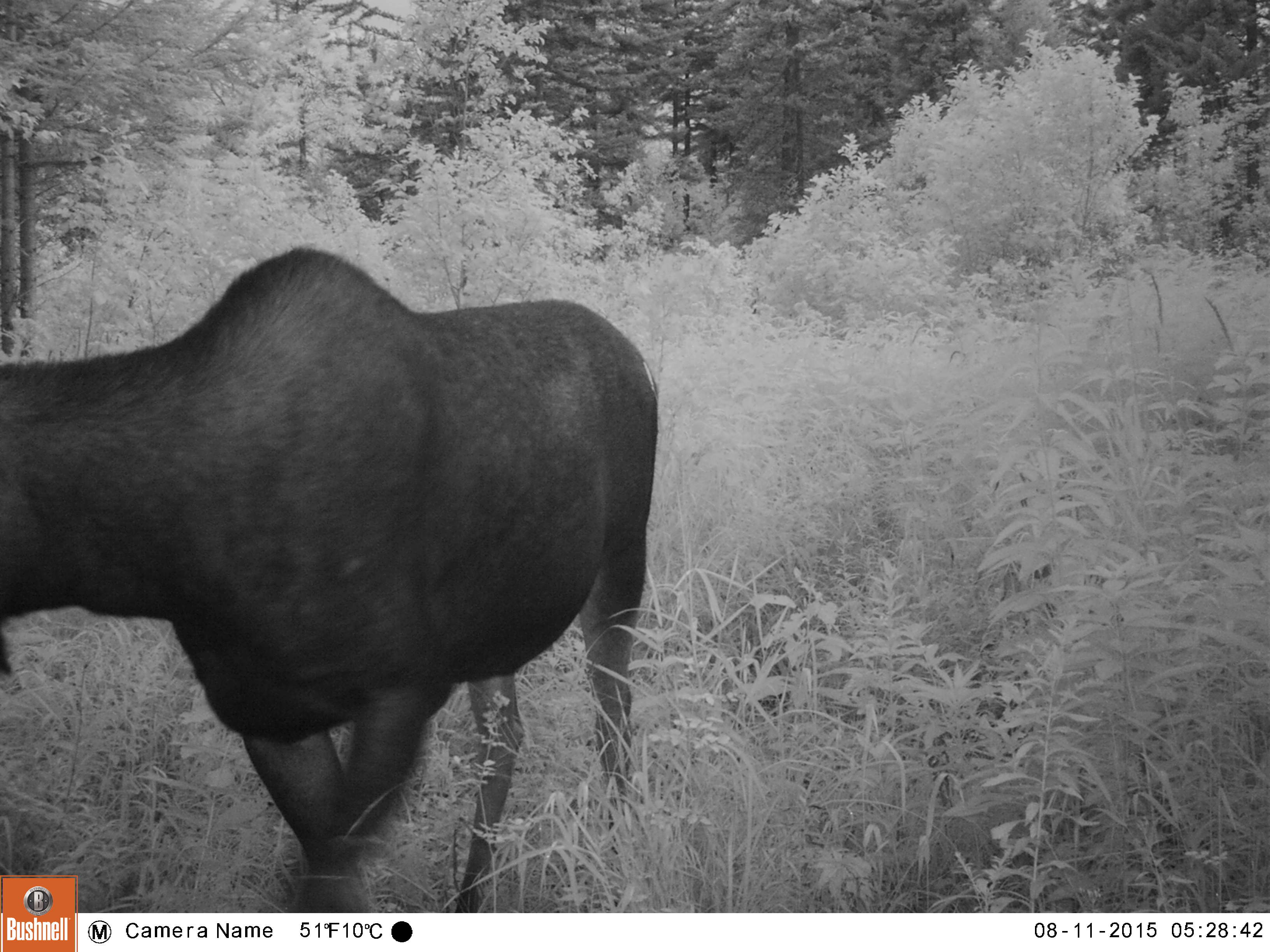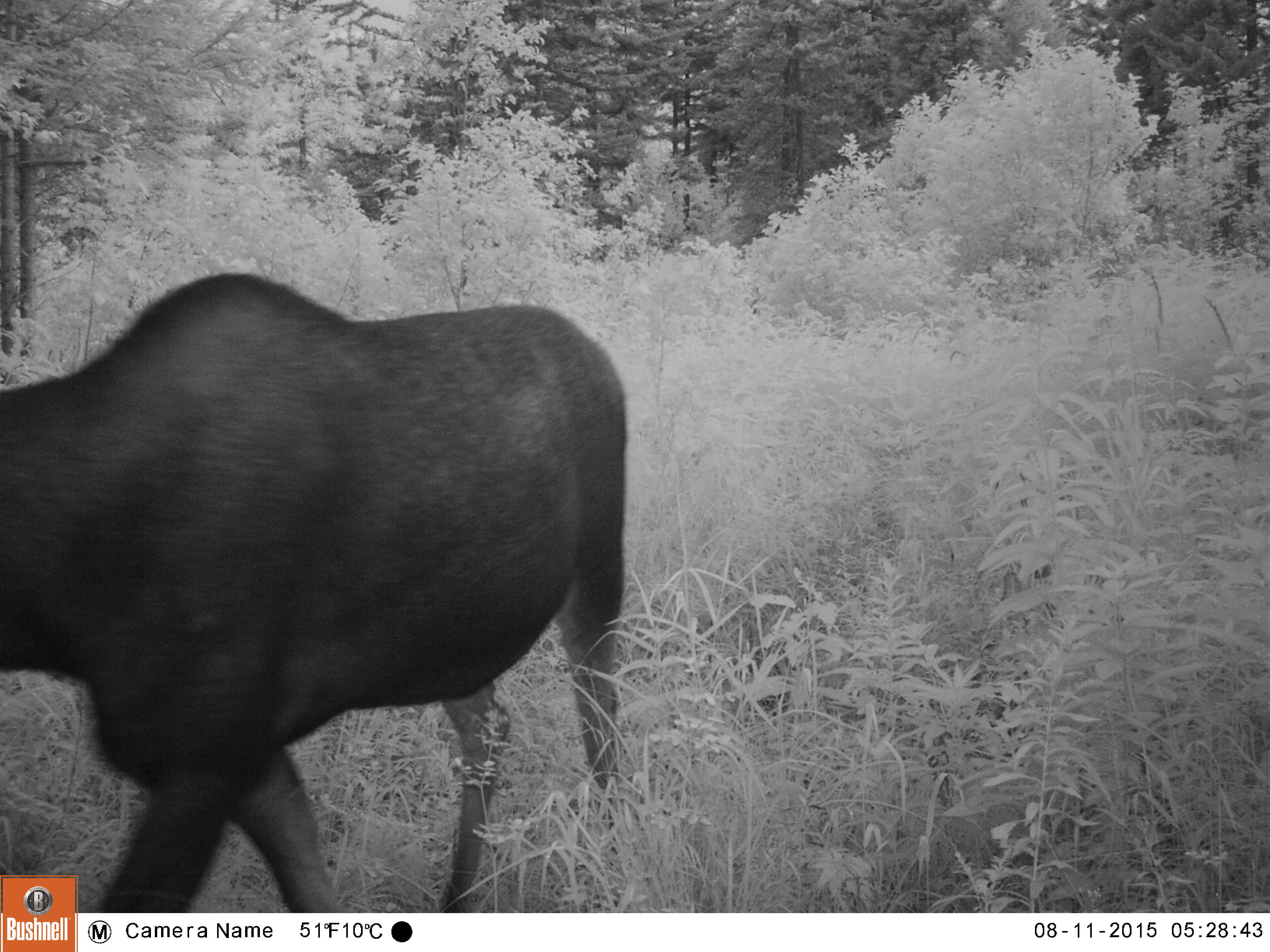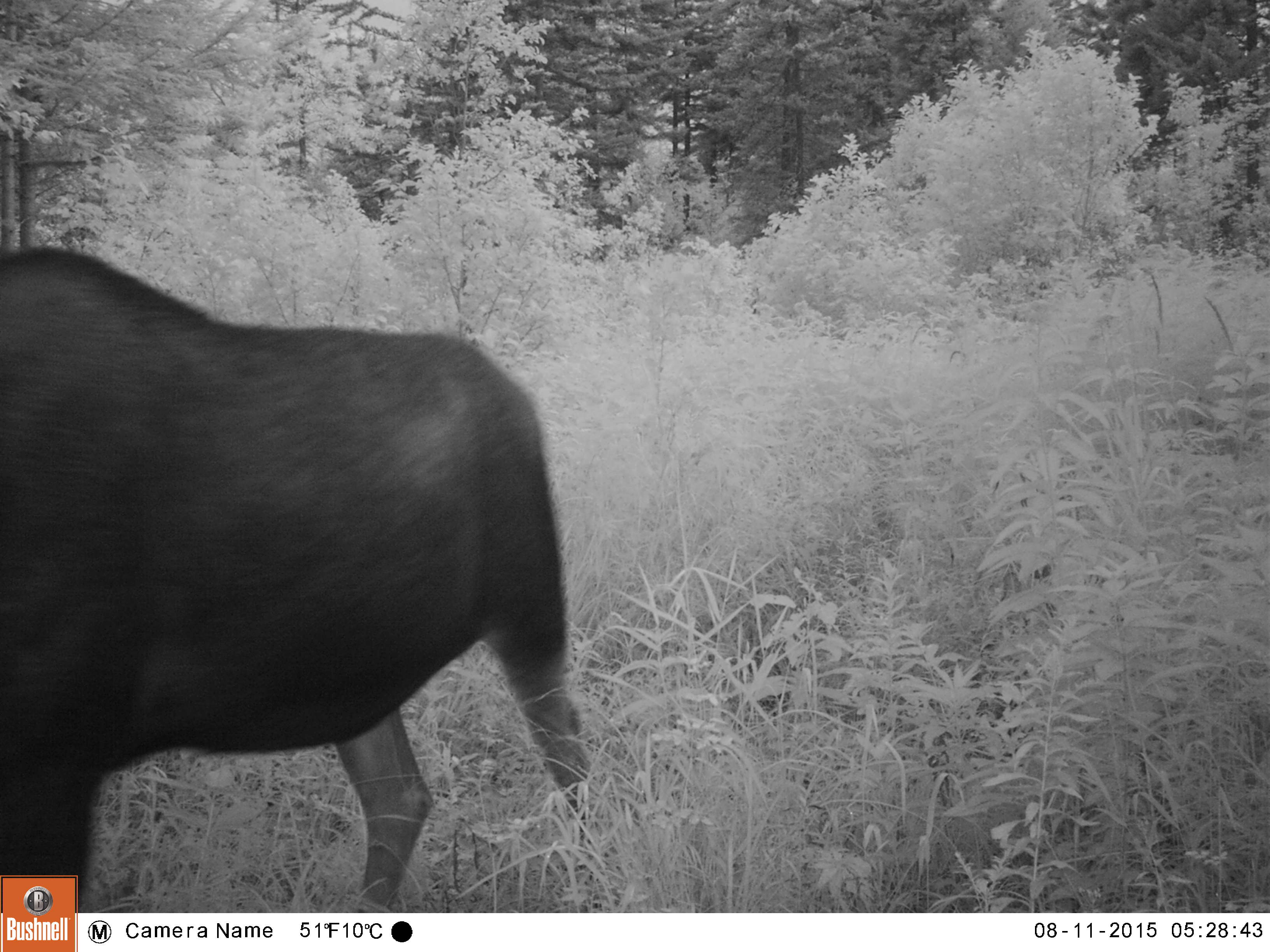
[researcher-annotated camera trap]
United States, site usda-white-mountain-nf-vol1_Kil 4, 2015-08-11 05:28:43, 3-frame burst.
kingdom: Animalia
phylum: Chordata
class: Mammalia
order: Artiodactyla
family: Cervidae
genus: Alces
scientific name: Alces alces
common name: moose